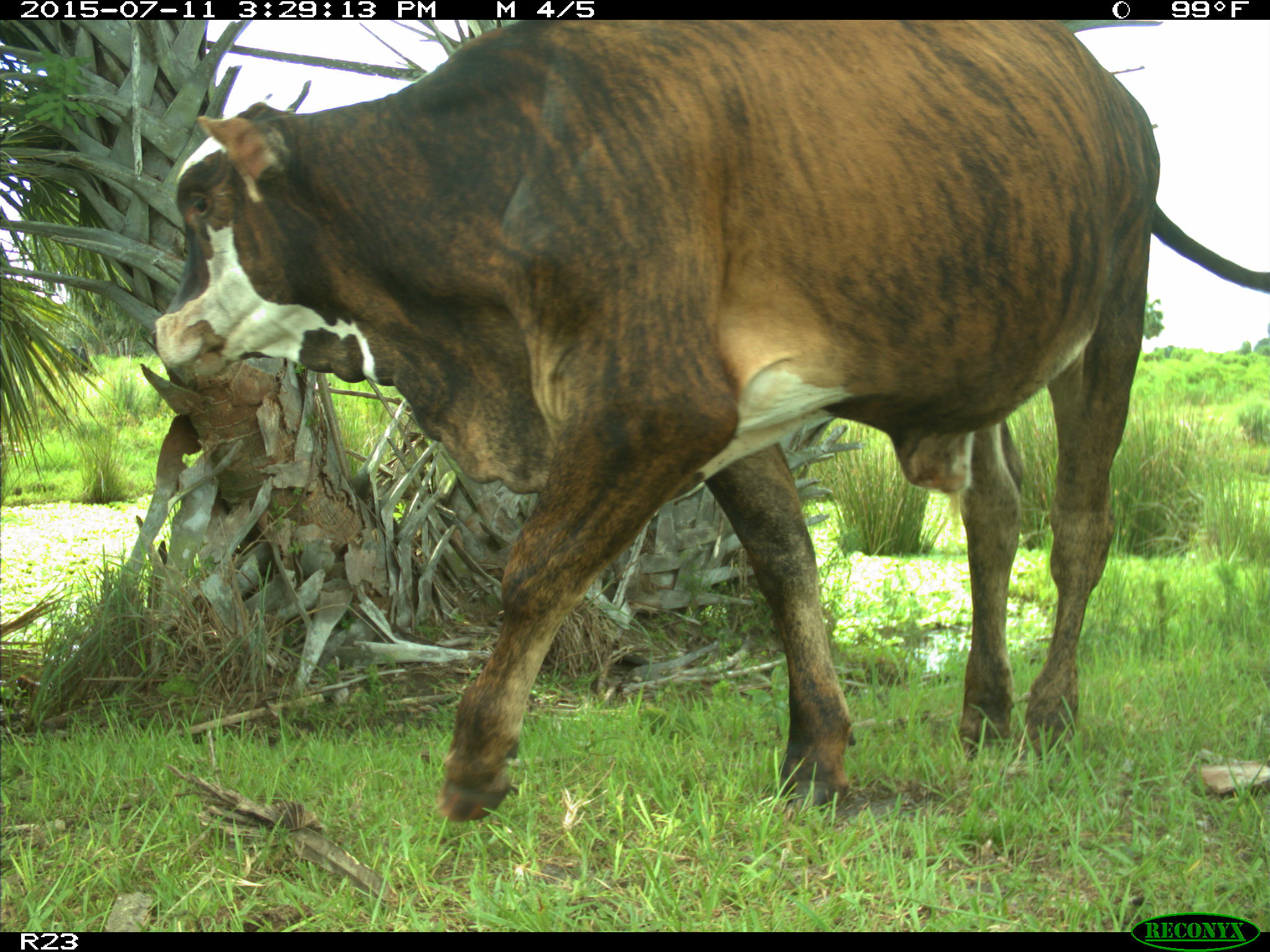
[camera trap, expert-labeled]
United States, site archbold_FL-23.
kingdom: Animalia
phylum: Chordata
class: Mammalia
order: Artiodactyla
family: Bovidae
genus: Bos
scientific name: Bos taurus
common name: domestic cow